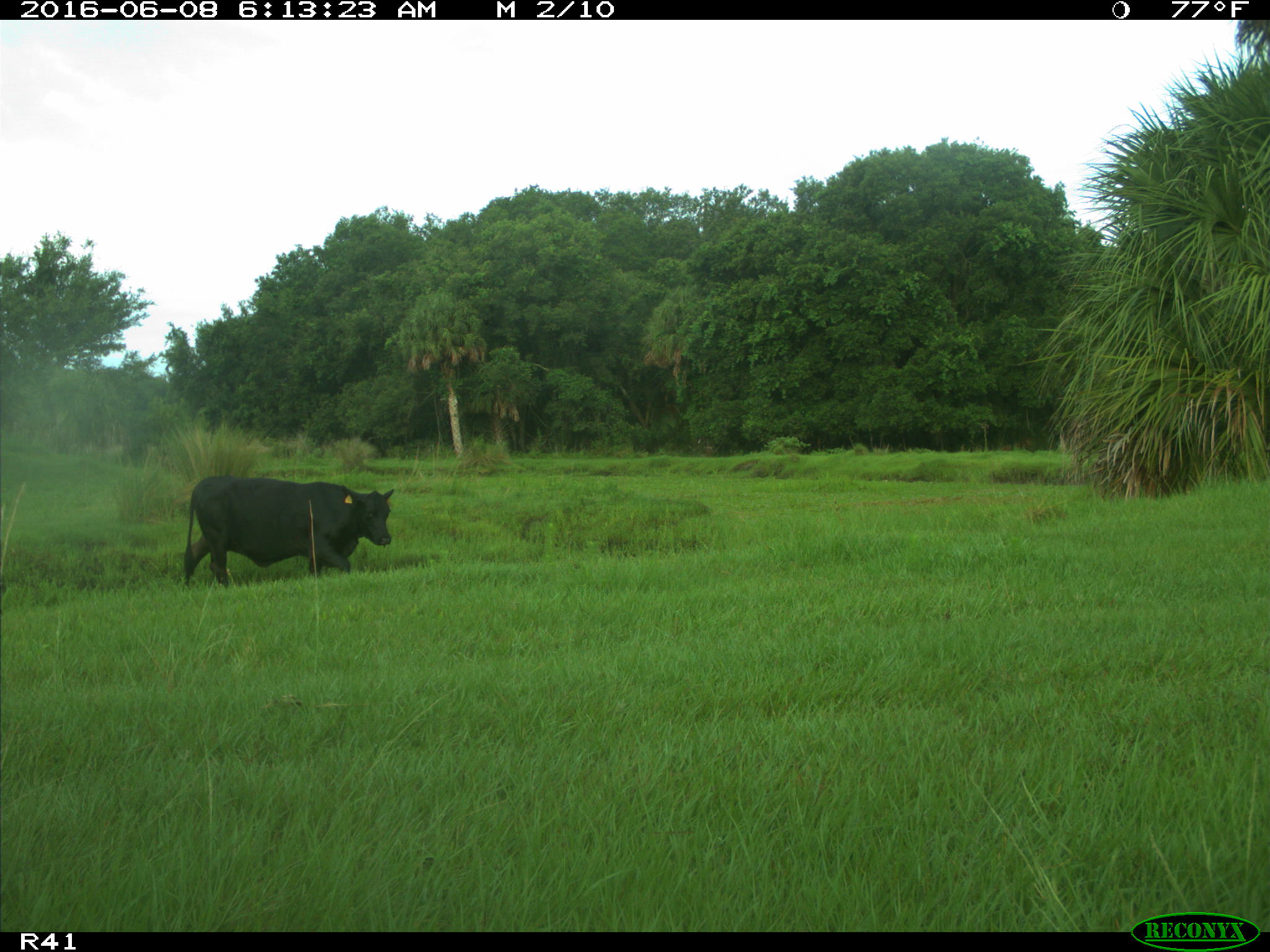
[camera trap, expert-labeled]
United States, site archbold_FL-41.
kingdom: Animalia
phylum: Chordata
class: Mammalia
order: Artiodactyla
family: Bovidae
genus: Bos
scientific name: Bos taurus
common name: domestic cow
Bos taurus (domestic cow).